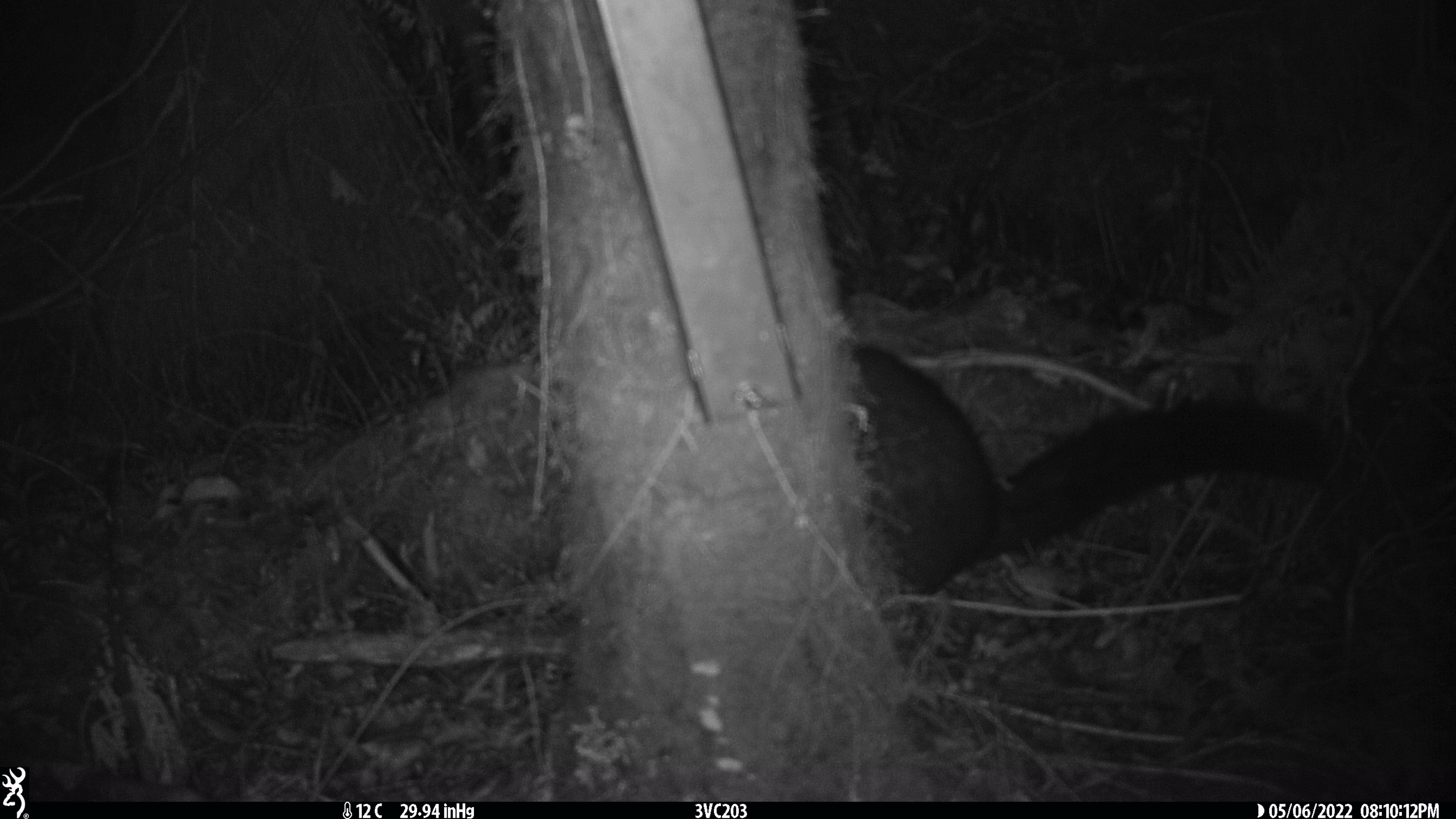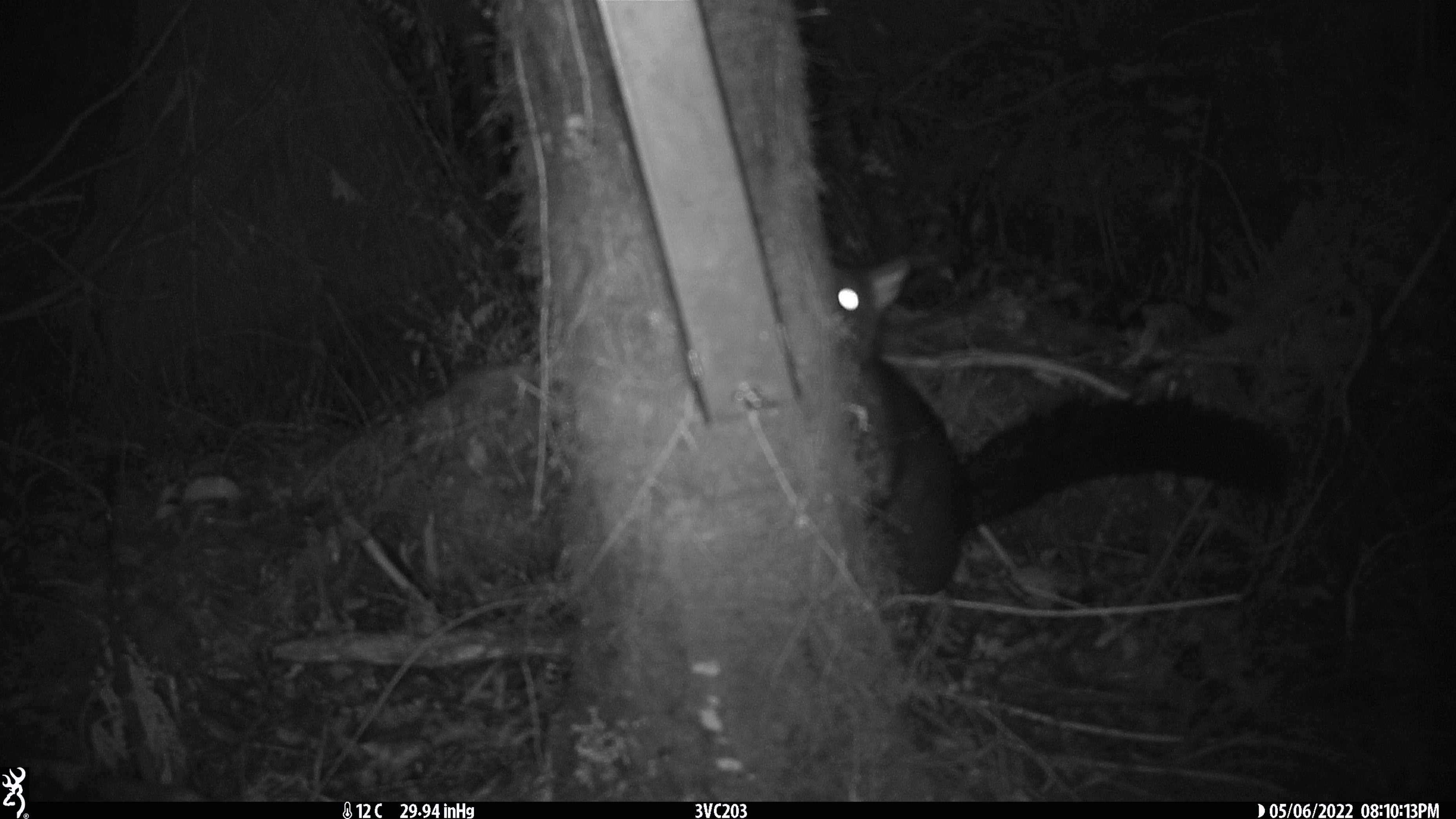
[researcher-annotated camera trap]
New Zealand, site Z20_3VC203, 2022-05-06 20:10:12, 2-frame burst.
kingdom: Animalia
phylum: Chordata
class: Mammalia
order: Diprotodontia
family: Phalangeridae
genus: Trichosurus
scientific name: Trichosurus vulpecula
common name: common brushtail possum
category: possum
Possum (common brushtail possum) (Trichosurus vulpecula).